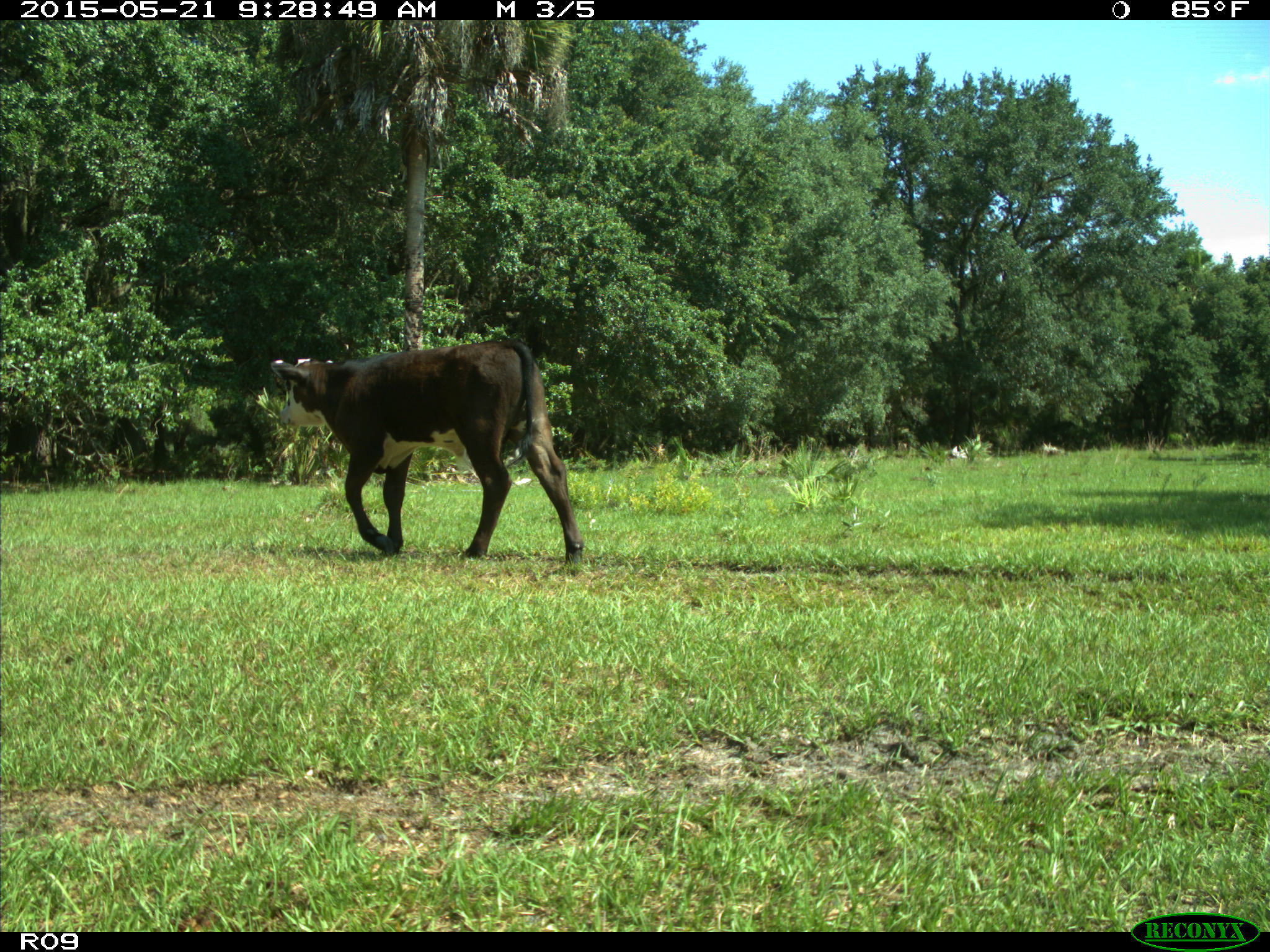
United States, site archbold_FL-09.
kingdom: Animalia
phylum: Chordata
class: Mammalia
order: Artiodactyla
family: Bovidae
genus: Bos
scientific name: Bos taurus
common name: domestic cow